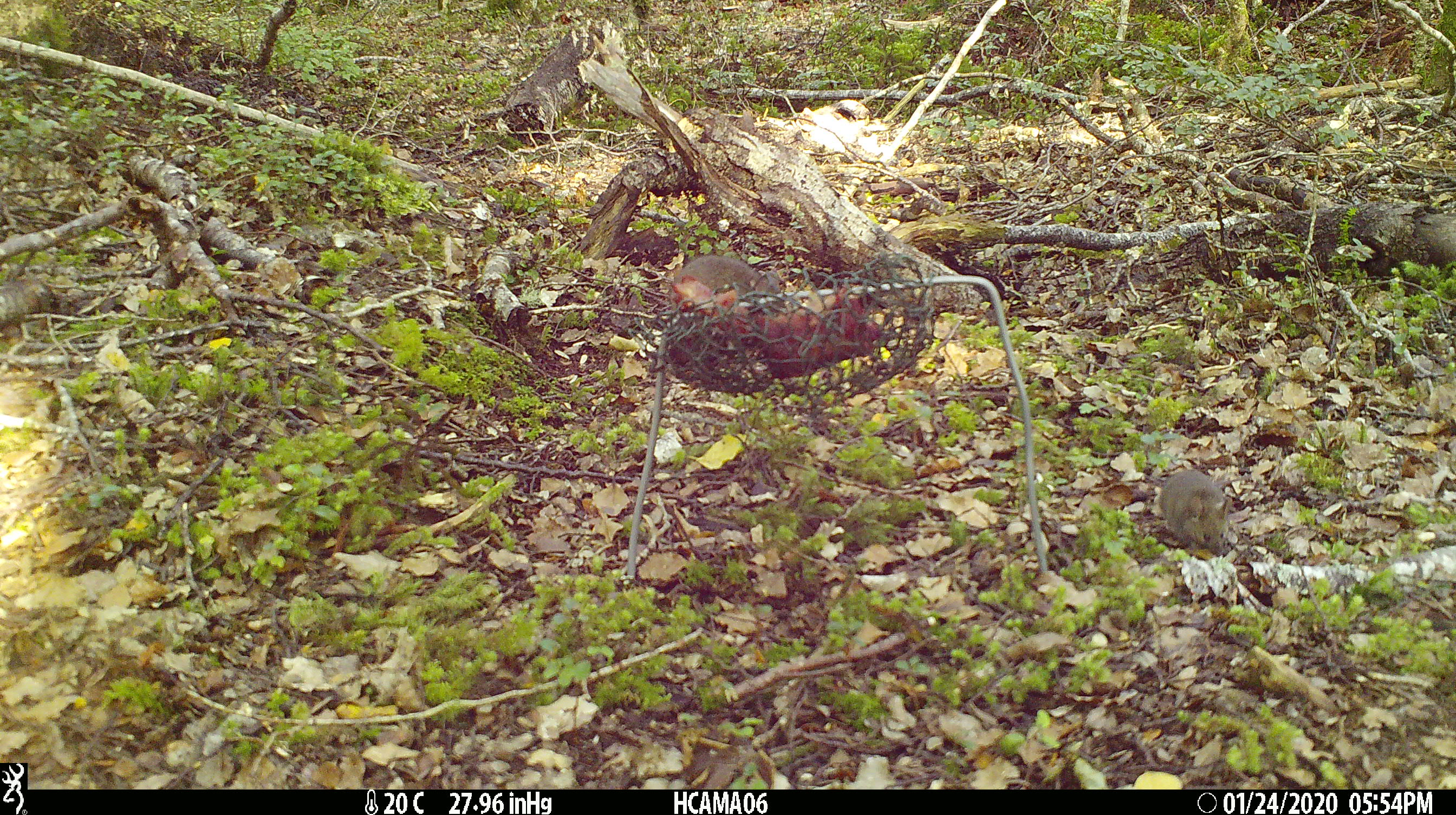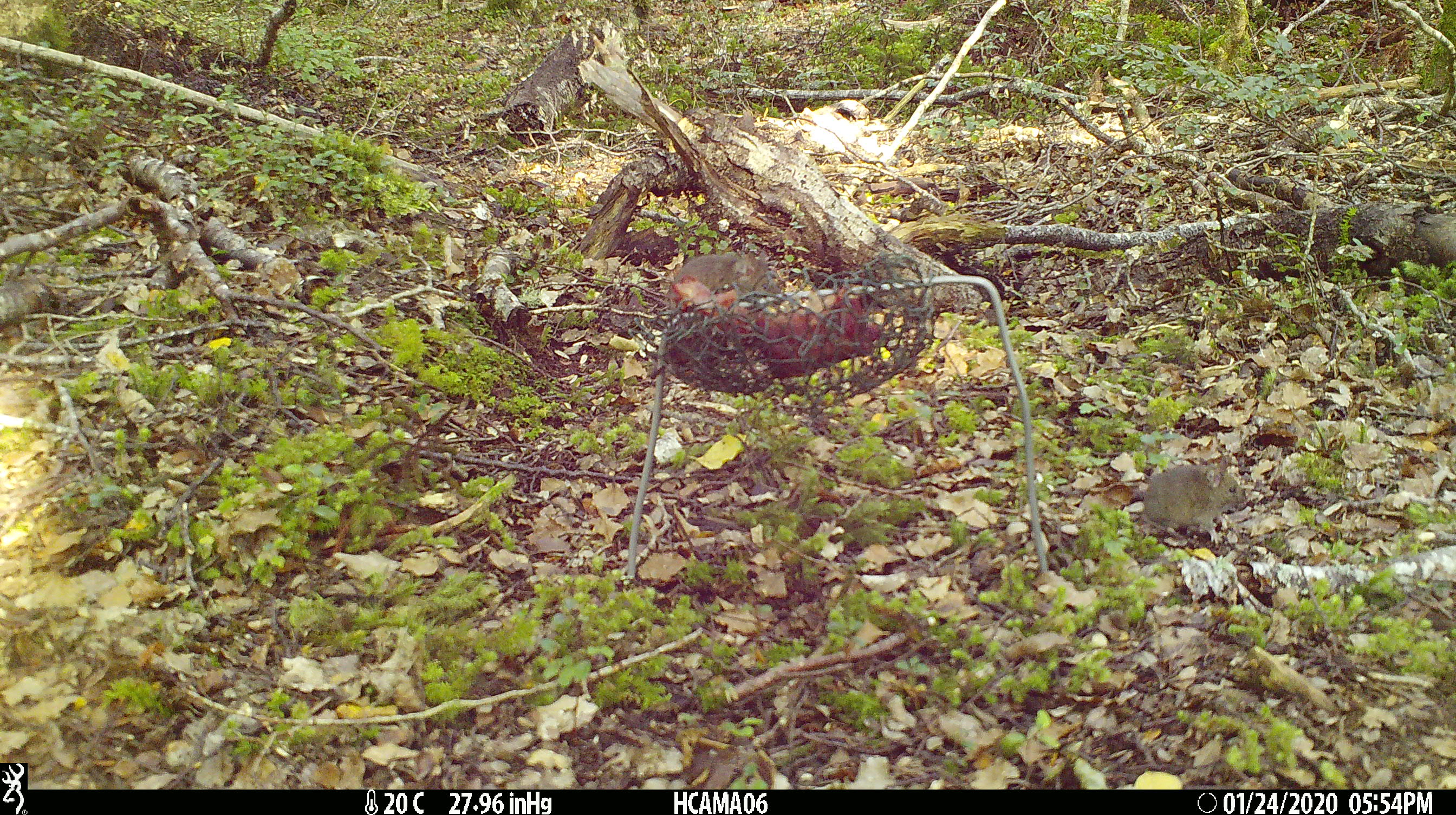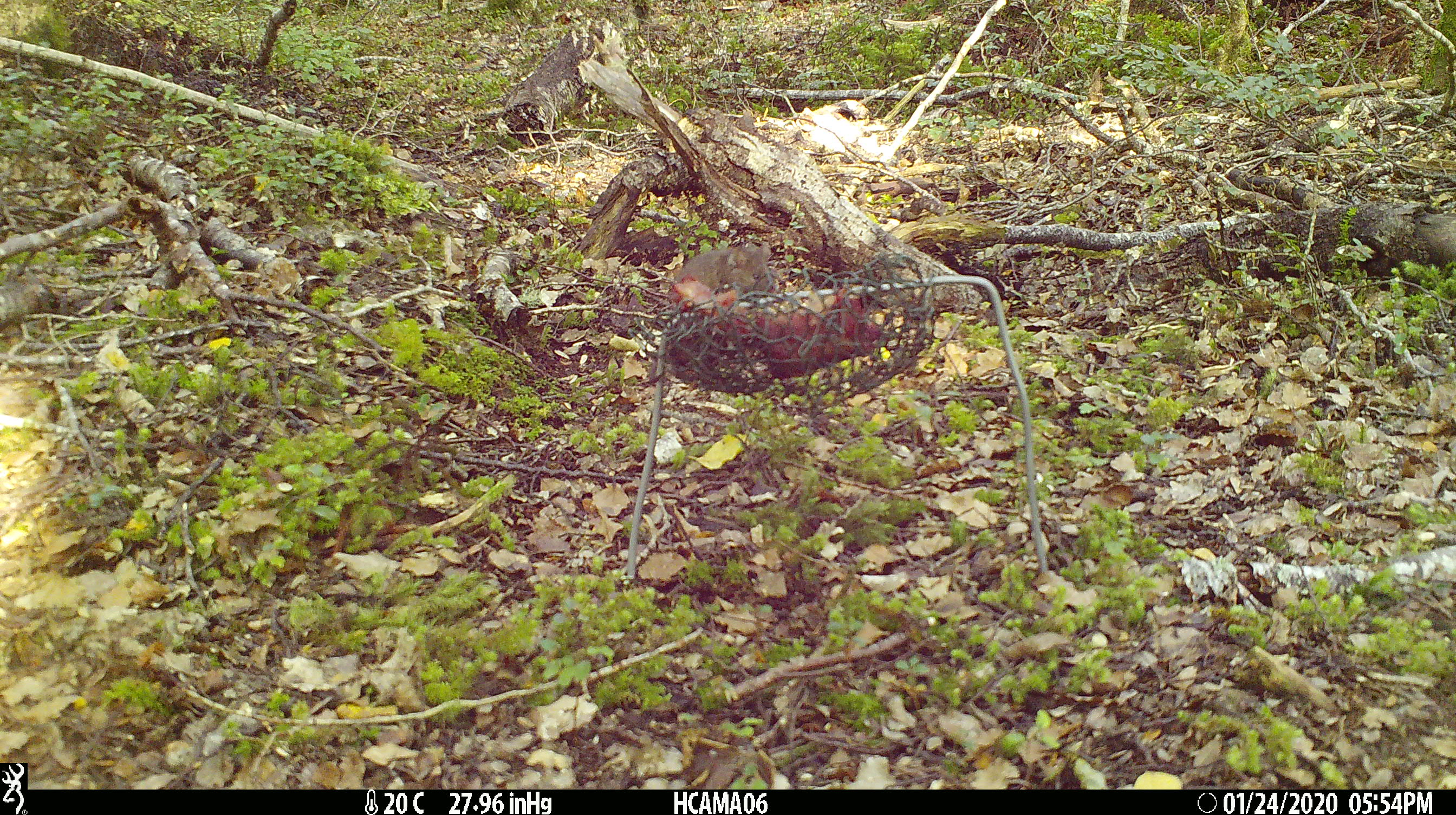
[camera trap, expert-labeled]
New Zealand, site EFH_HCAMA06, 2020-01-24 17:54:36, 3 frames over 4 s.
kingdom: Animalia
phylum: Chordata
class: Mammalia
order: Rodentia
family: Muridae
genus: Mus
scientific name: Mus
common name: mouse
Mouse (Mus).